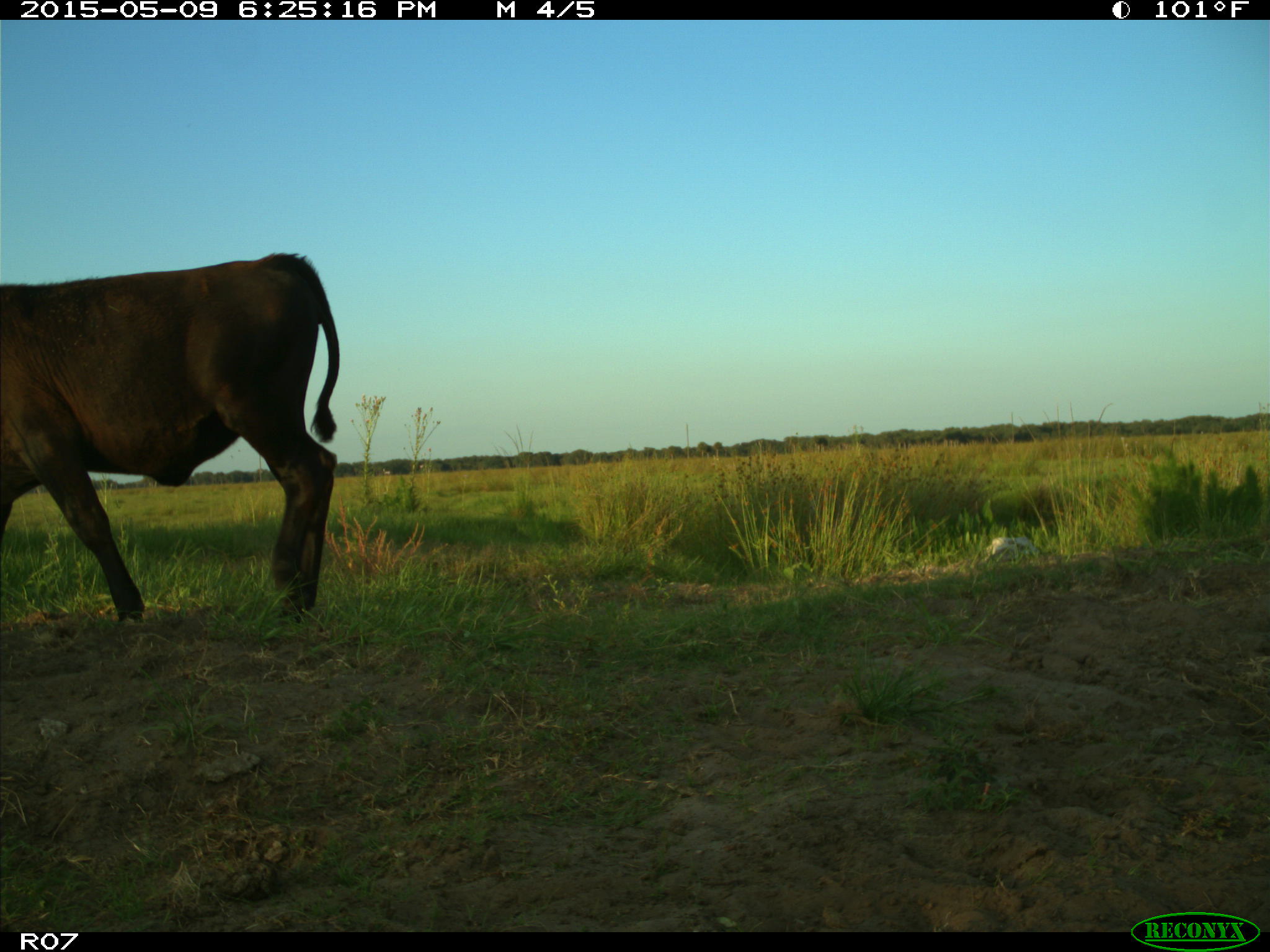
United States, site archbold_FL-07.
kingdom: Animalia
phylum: Chordata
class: Mammalia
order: Artiodactyla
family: Bovidae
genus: Bos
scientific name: Bos taurus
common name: domestic cow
Bos taurus (domestic cow).